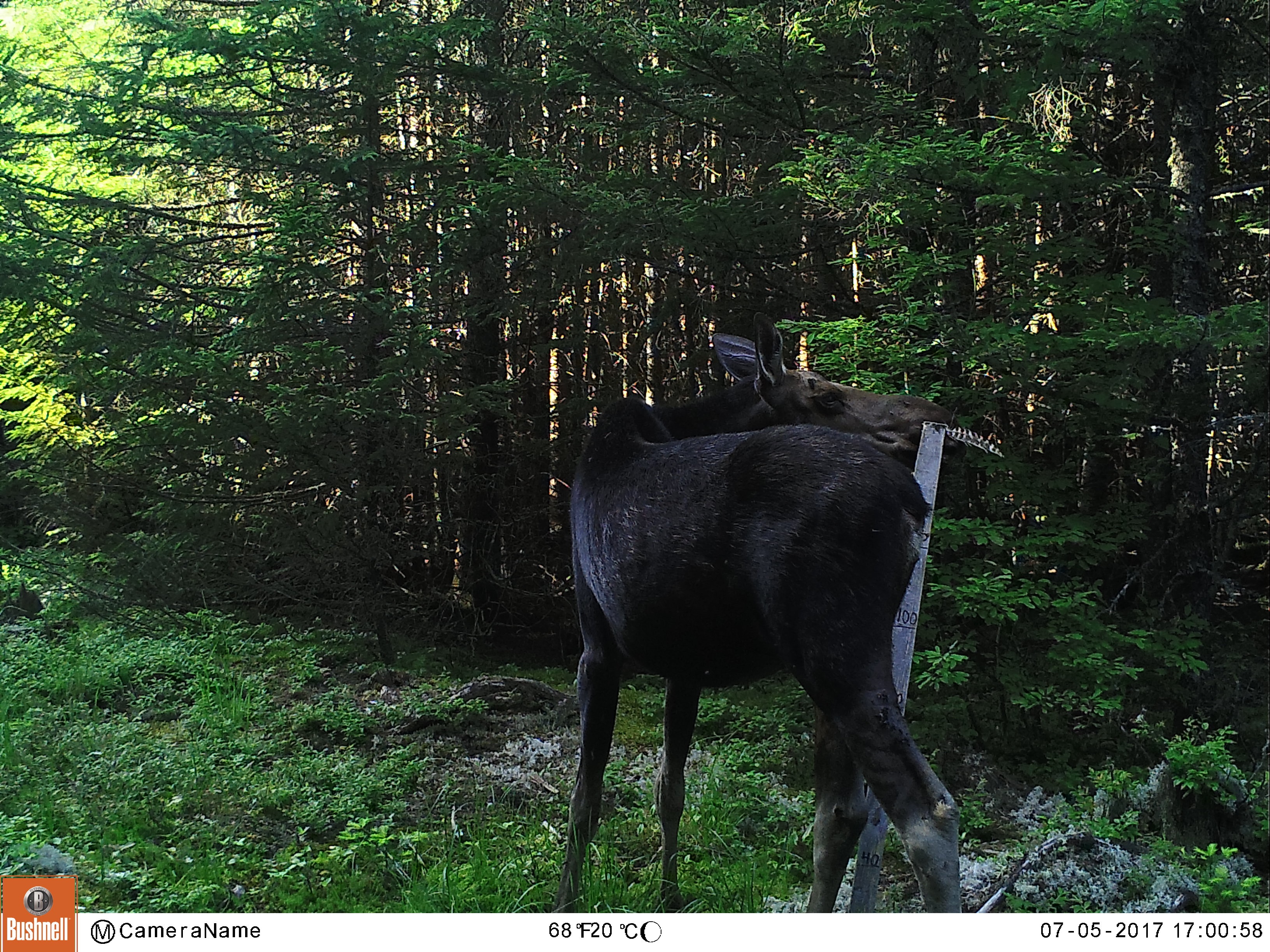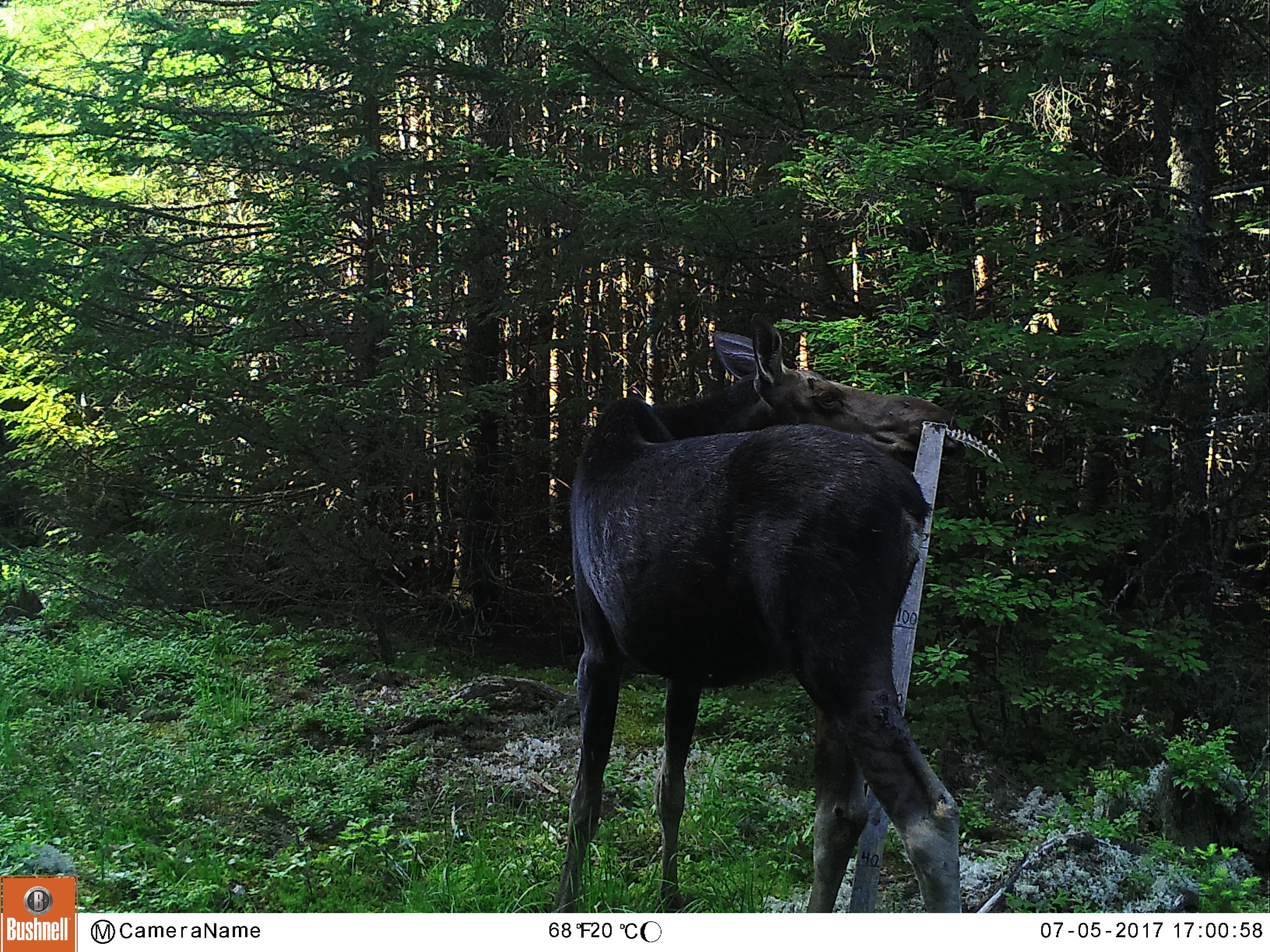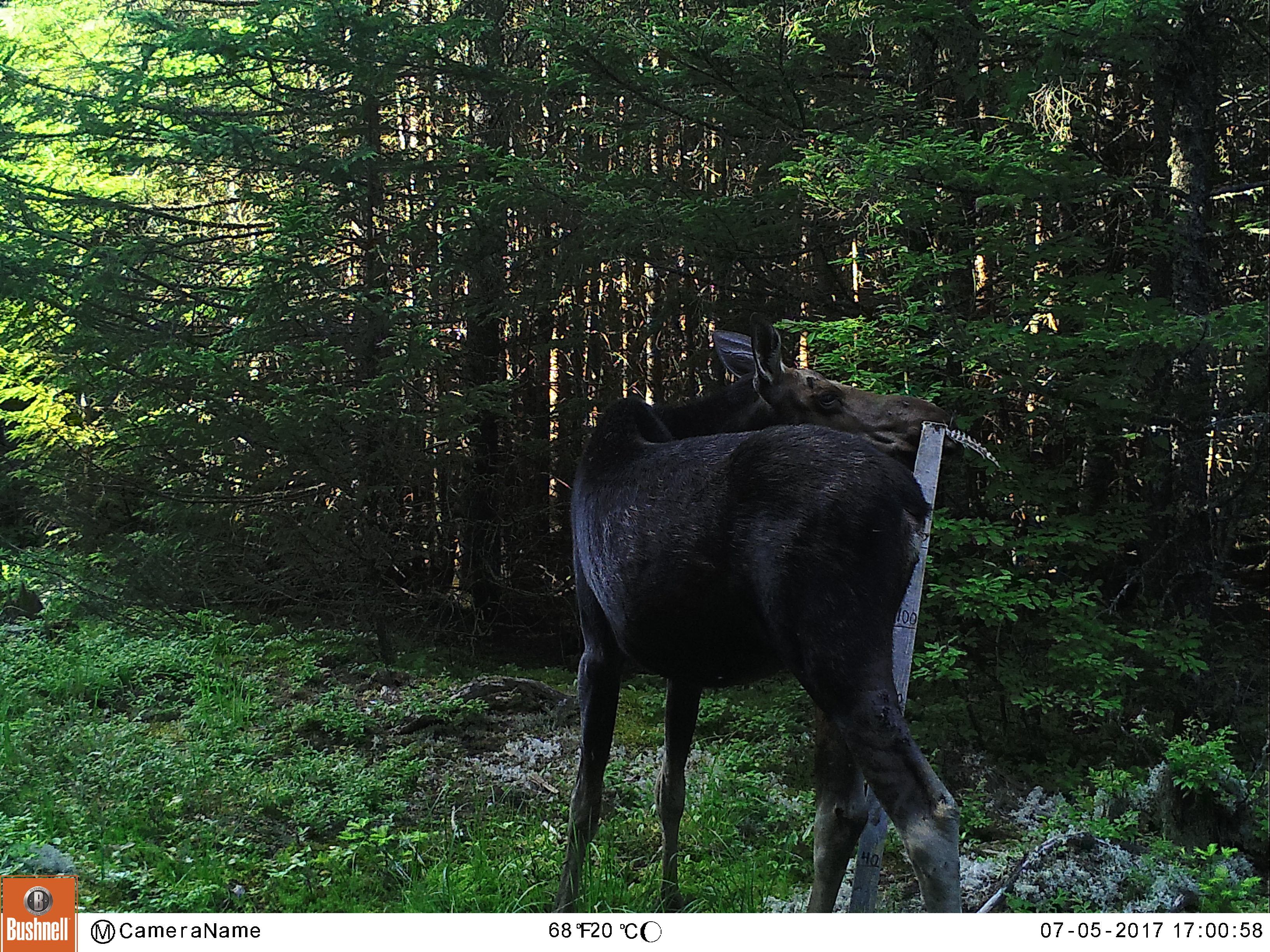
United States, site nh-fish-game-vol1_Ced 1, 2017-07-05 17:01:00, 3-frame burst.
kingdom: Animalia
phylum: Chordata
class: Mammalia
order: Artiodactyla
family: Cervidae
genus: Alces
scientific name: Alces alces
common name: moose